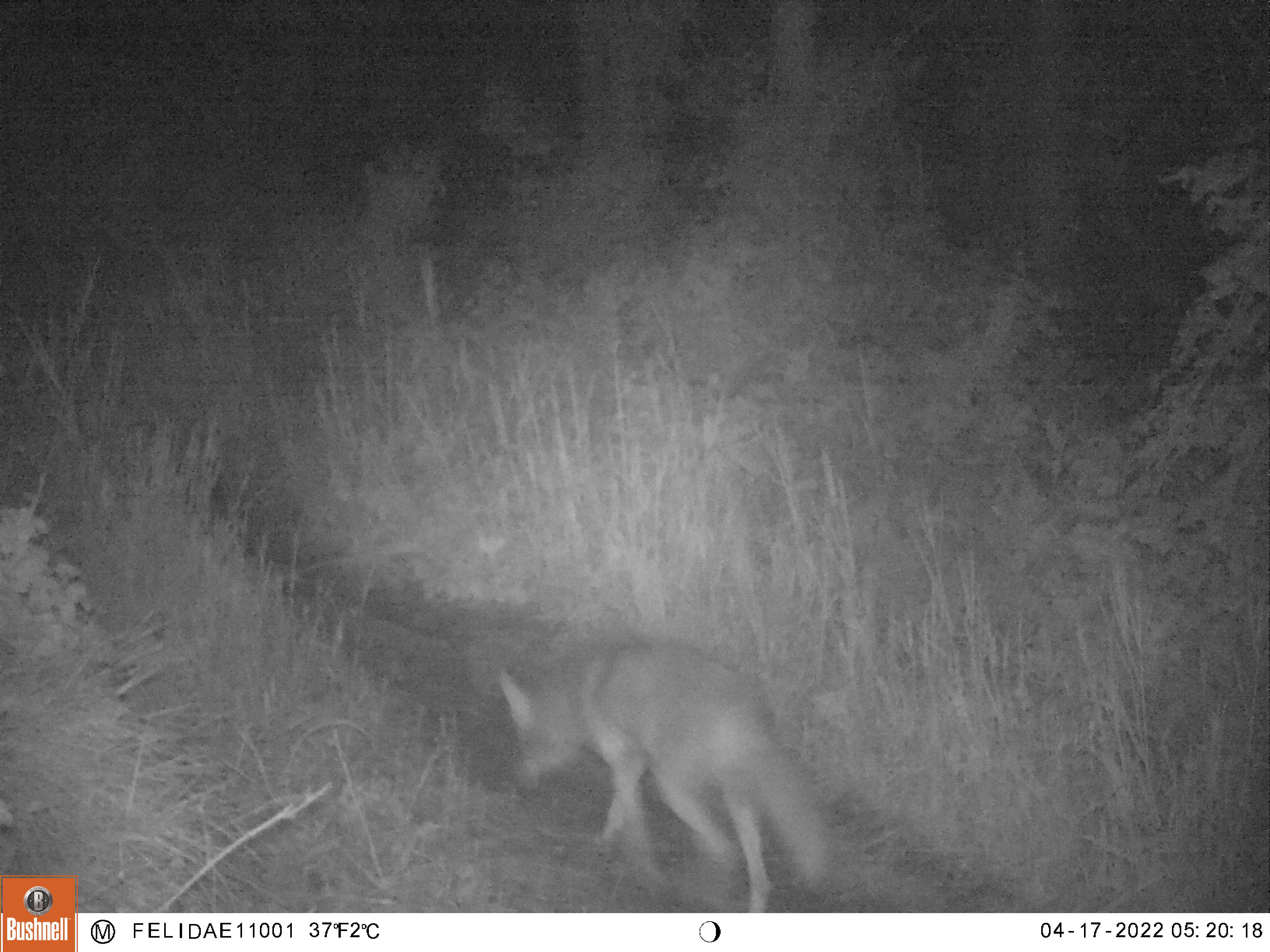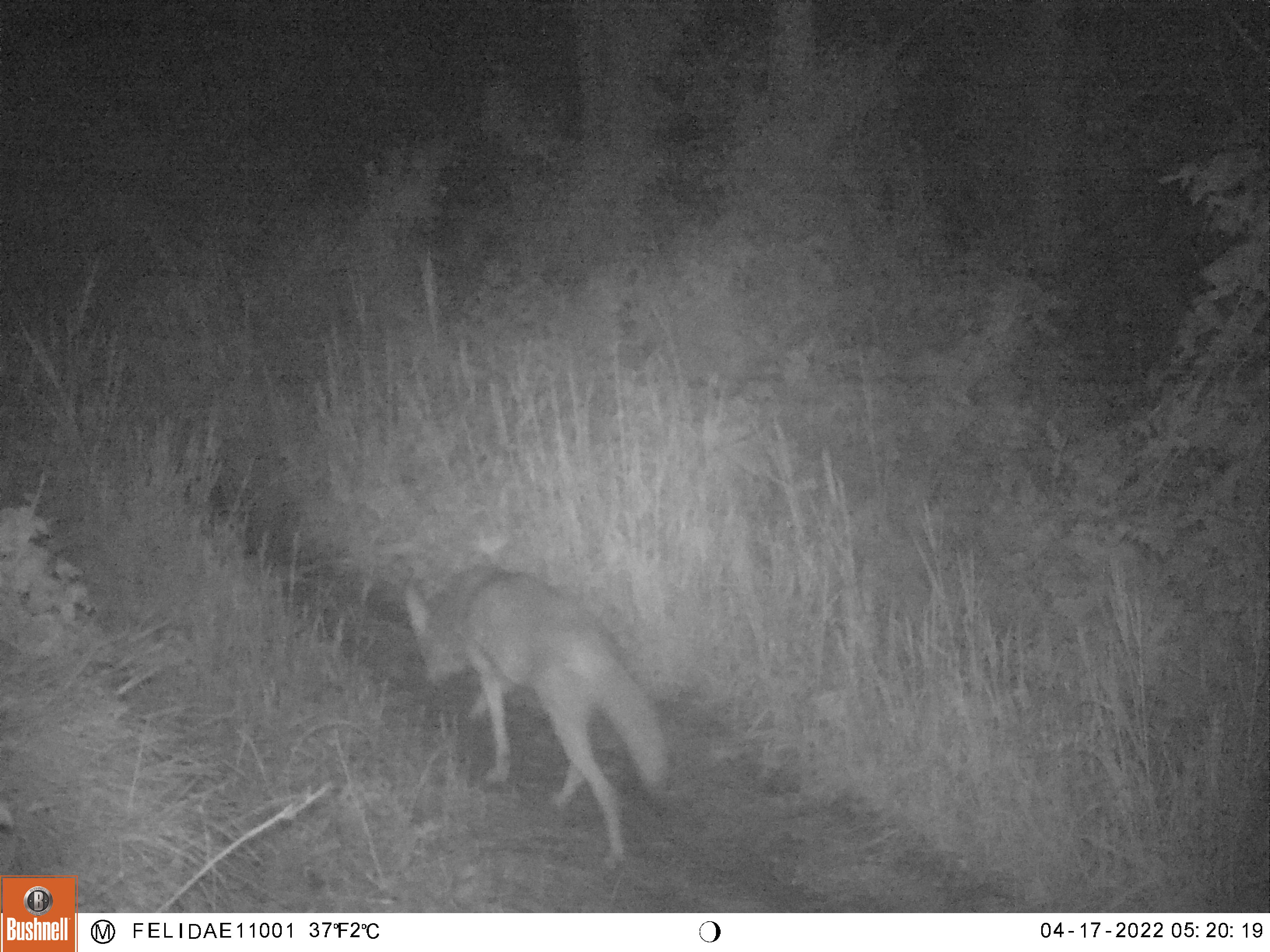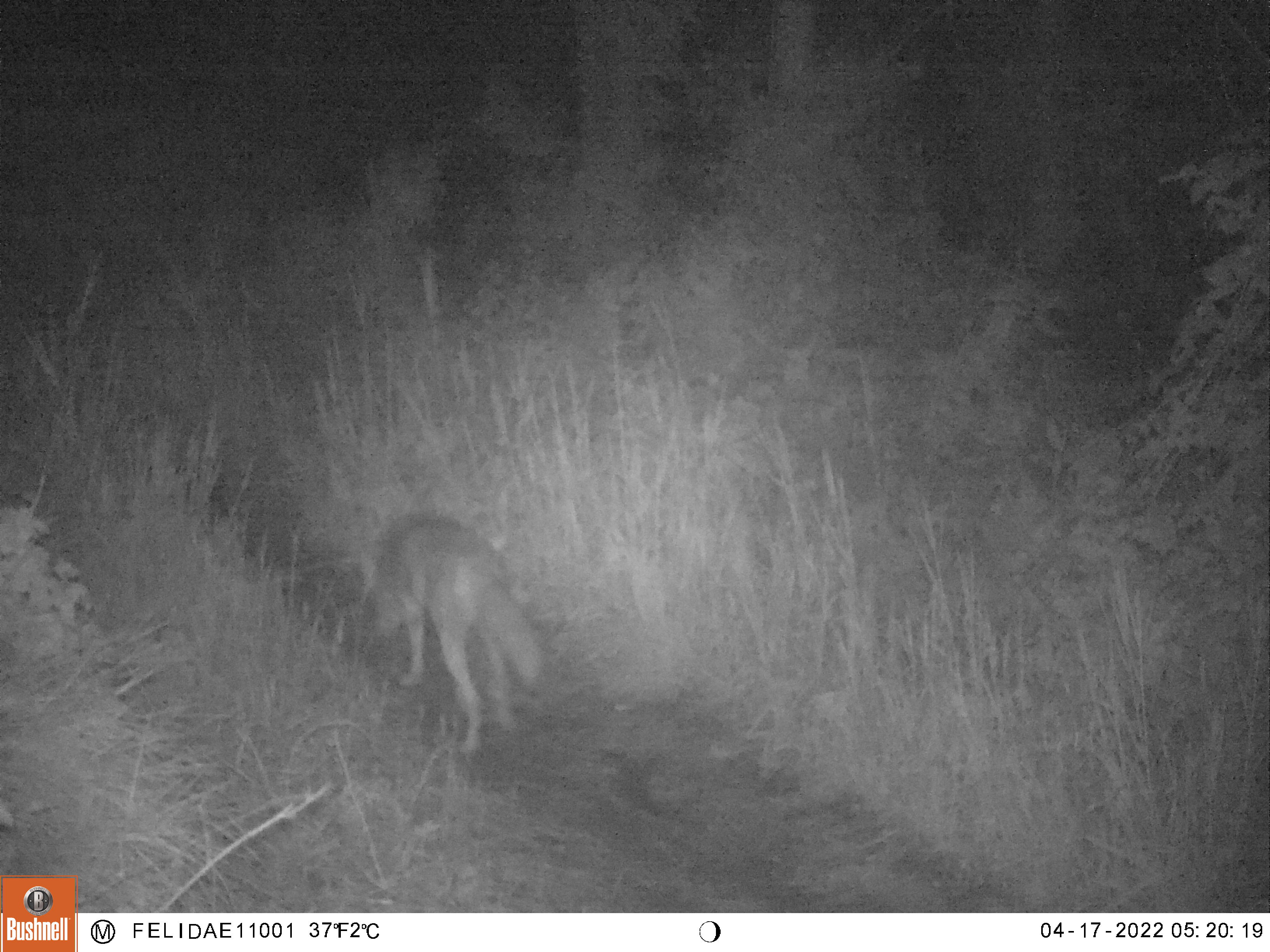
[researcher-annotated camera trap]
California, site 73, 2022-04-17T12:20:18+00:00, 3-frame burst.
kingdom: Animalia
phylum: Chordata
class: Mammalia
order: Carnivora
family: Canidae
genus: Canis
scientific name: Canis latrans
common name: coyote